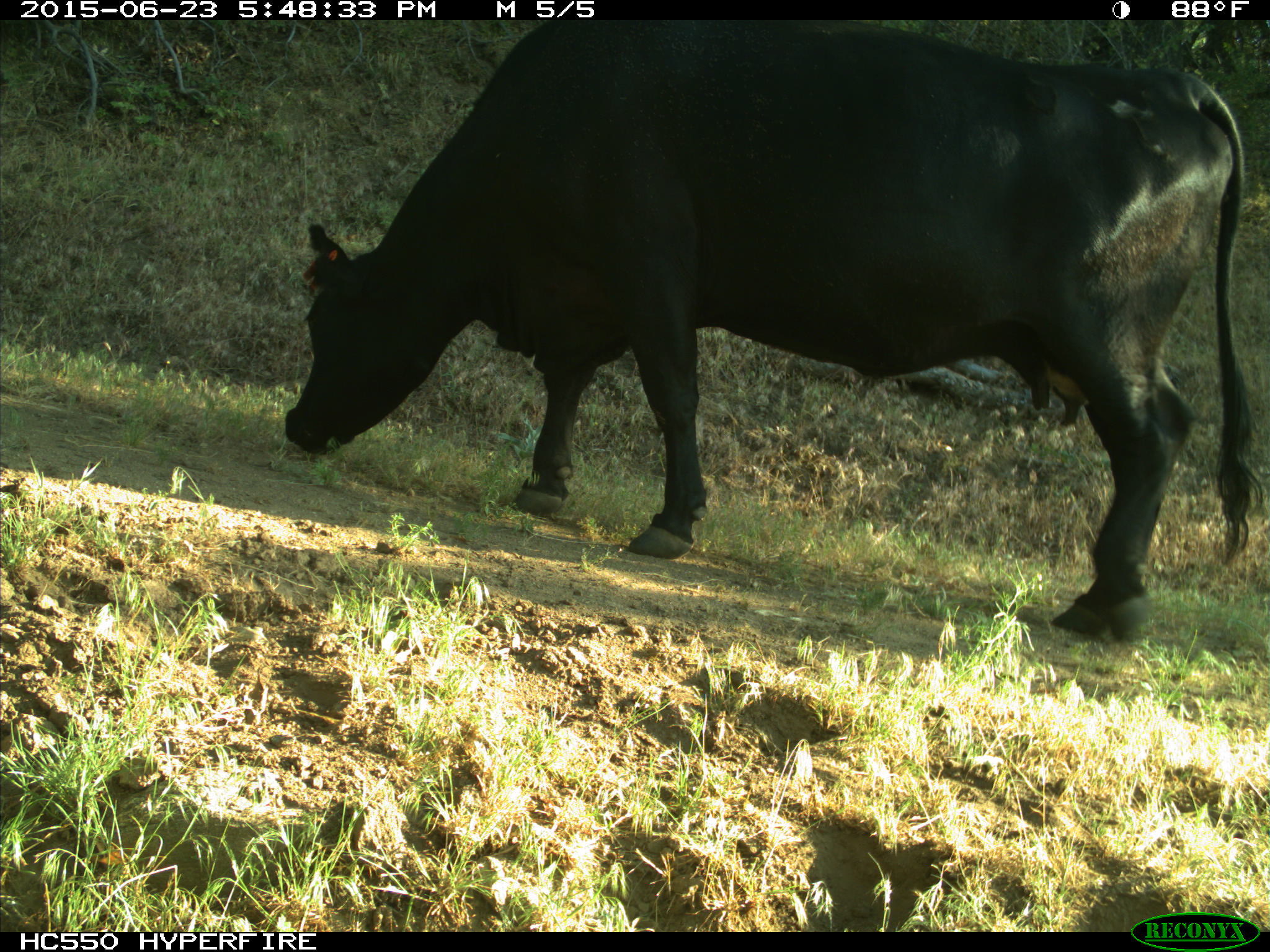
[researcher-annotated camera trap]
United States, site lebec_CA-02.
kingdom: Animalia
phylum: Chordata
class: Mammalia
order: Artiodactyla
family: Bovidae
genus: Bos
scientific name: Bos taurus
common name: domestic cow